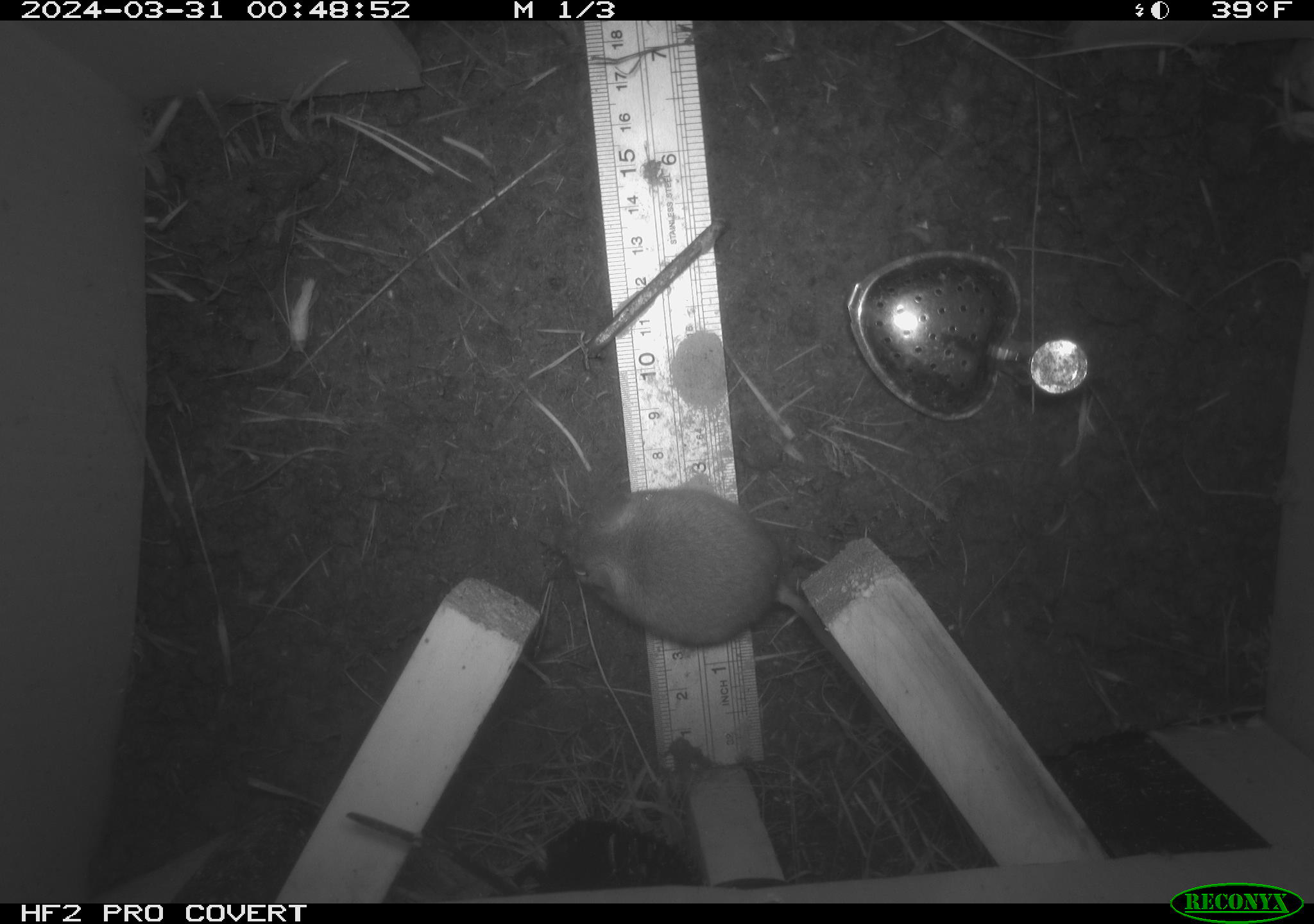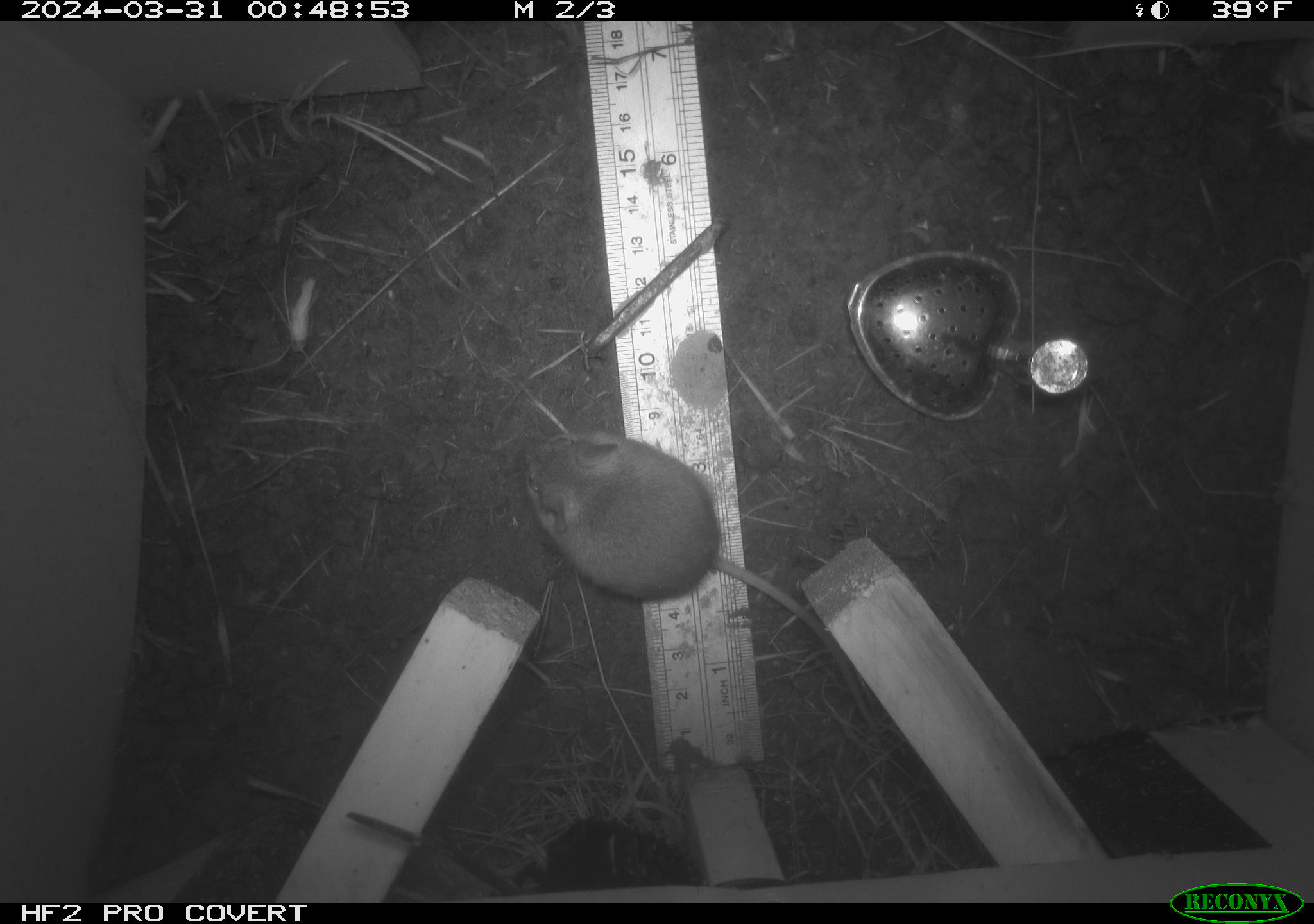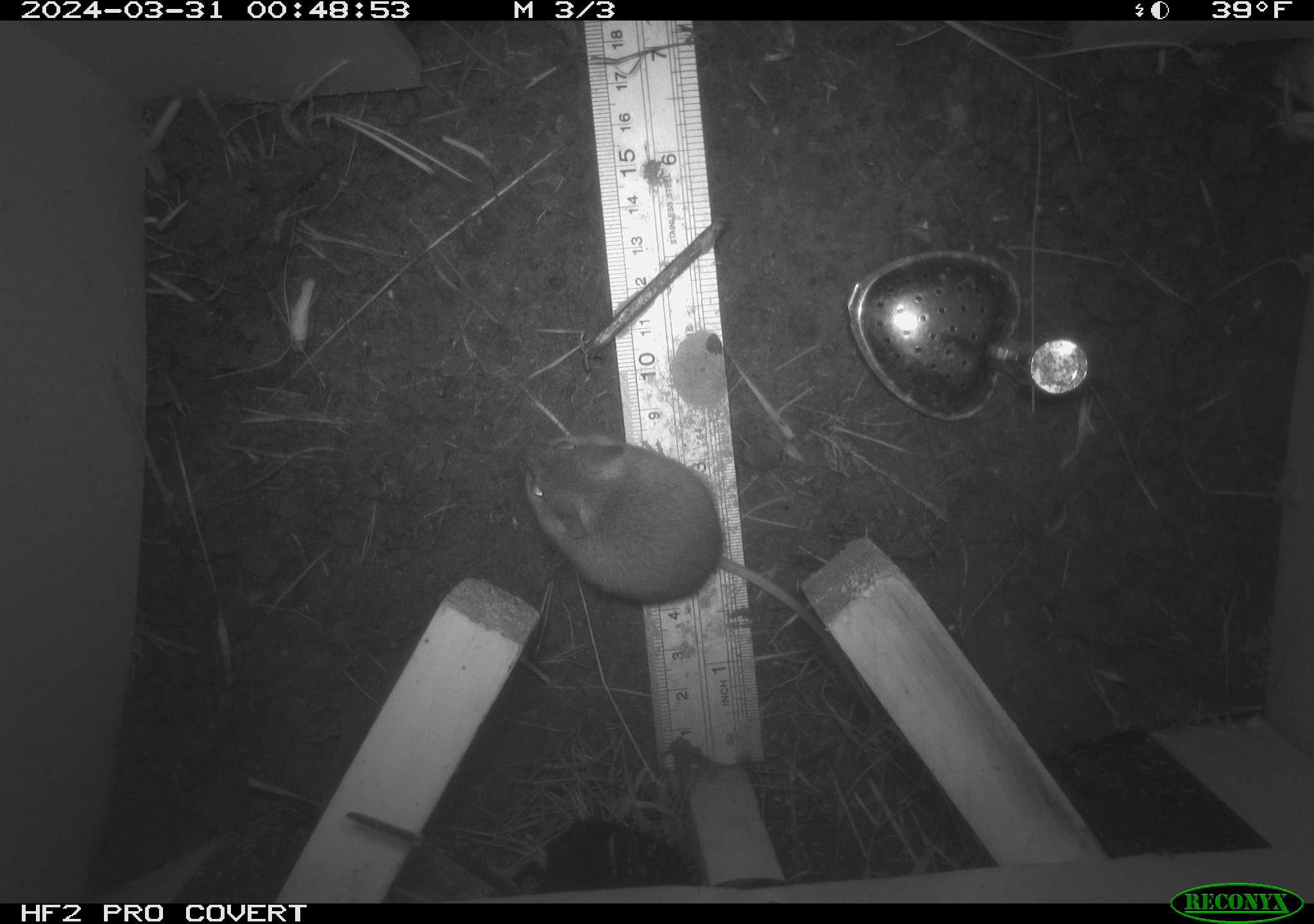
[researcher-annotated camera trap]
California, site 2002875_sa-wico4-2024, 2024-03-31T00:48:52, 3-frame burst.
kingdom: Animalia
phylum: Chordata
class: Mammalia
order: Rodentia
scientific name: Rodentia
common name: rodent